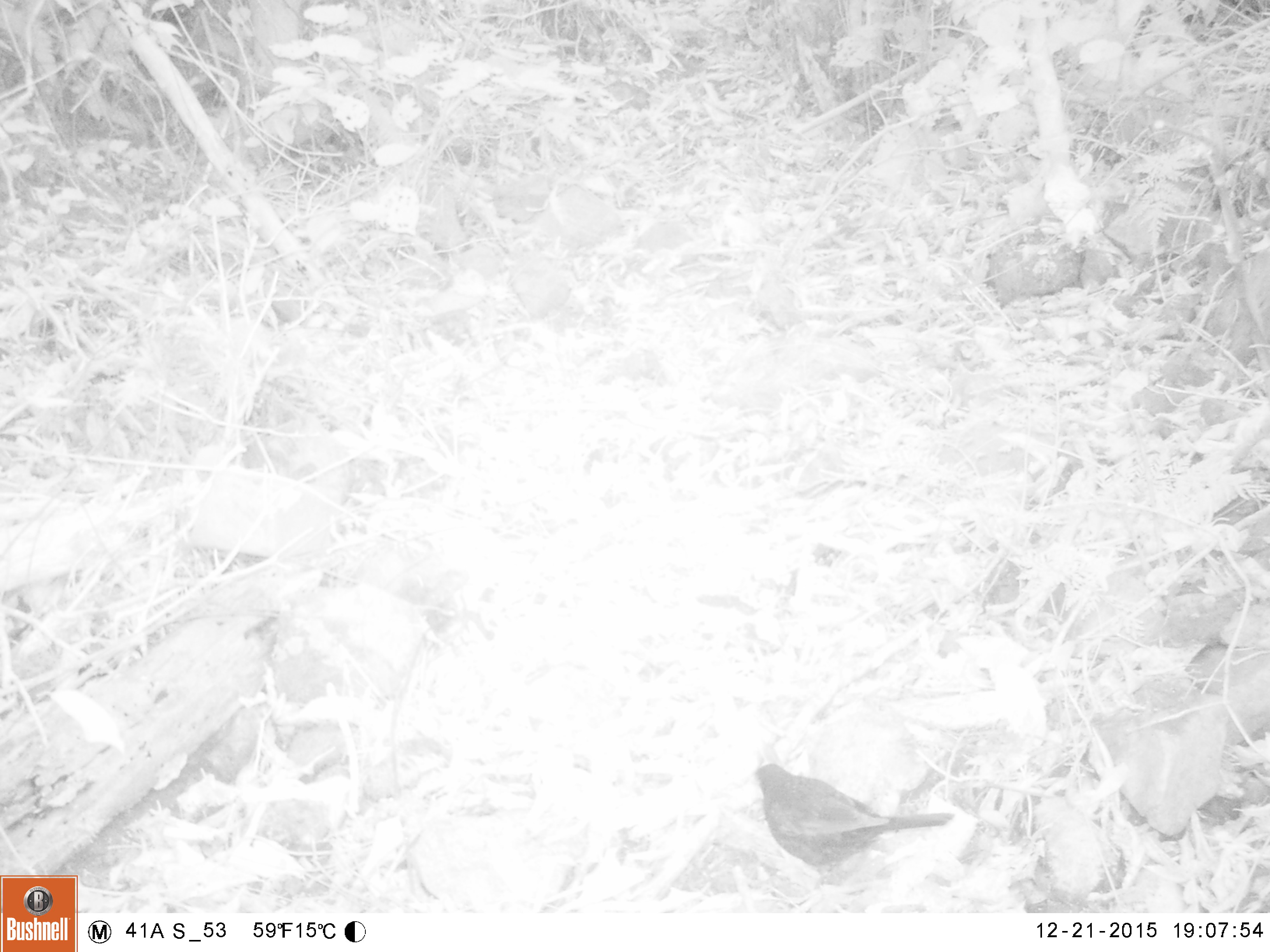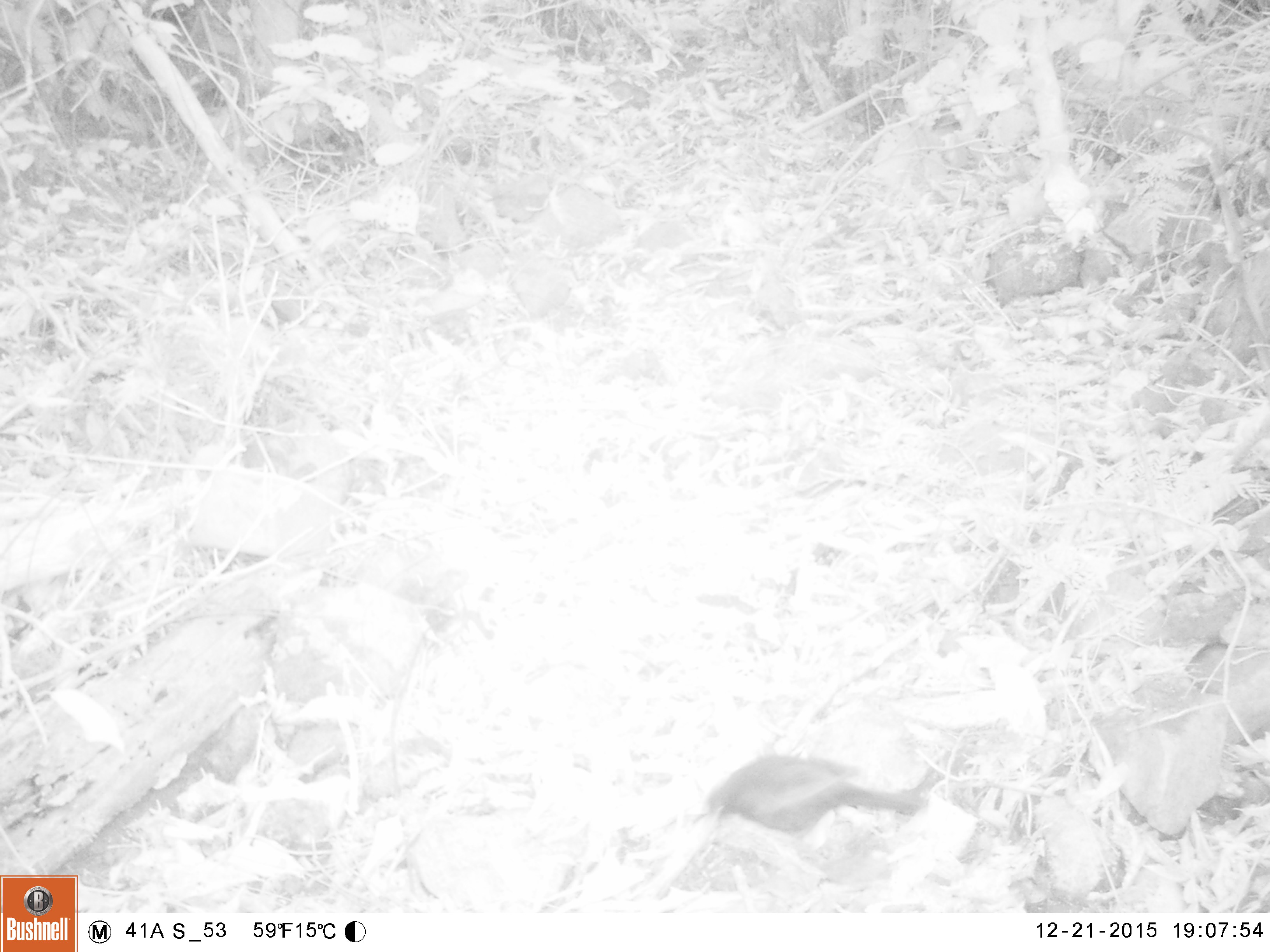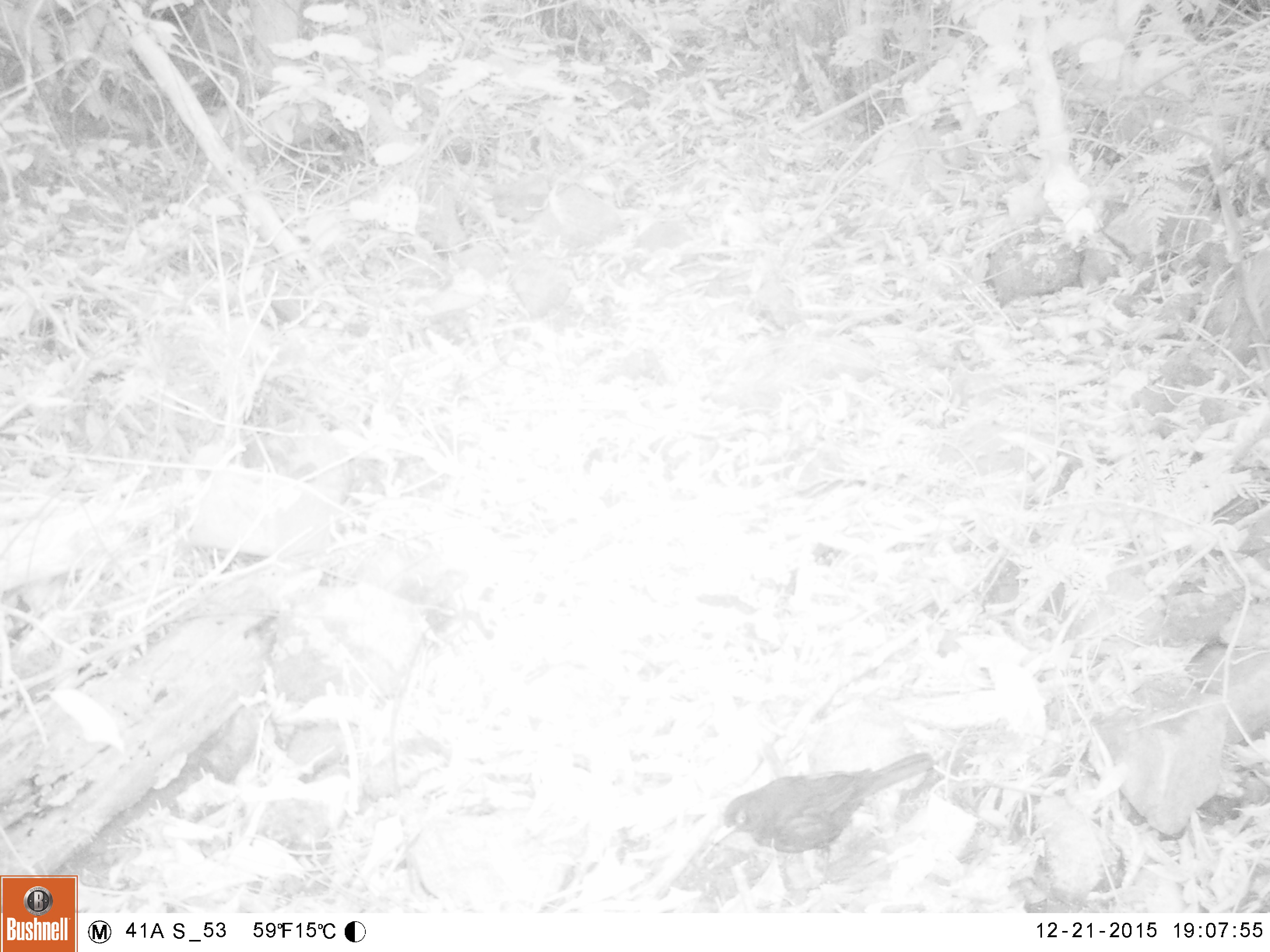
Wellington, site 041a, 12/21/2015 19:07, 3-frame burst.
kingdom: Animalia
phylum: Chordata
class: Aves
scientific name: Aves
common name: bird